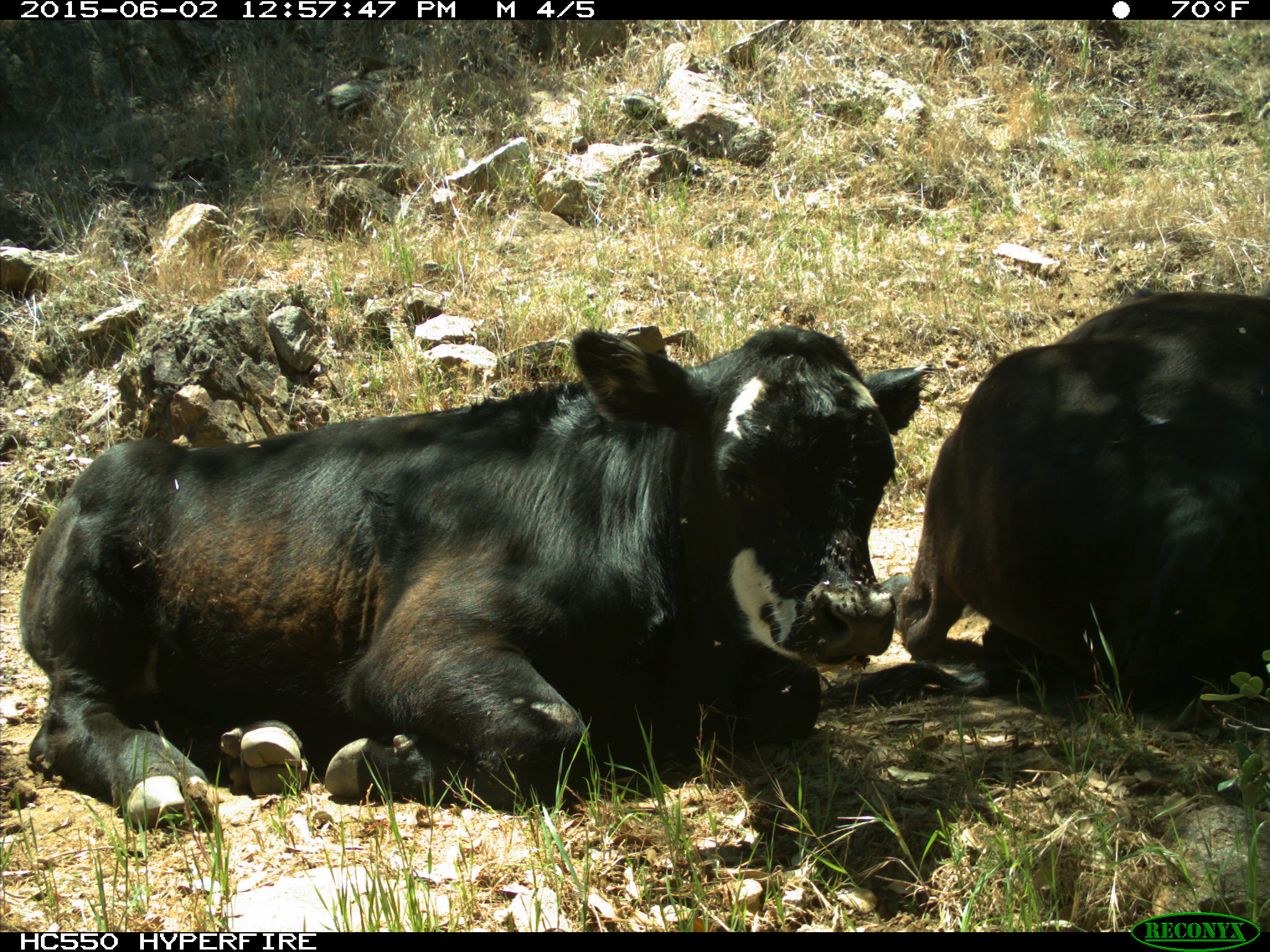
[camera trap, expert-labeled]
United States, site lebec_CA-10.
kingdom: Animalia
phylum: Chordata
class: Mammalia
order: Artiodactyla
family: Bovidae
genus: Bos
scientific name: Bos taurus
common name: domestic cow